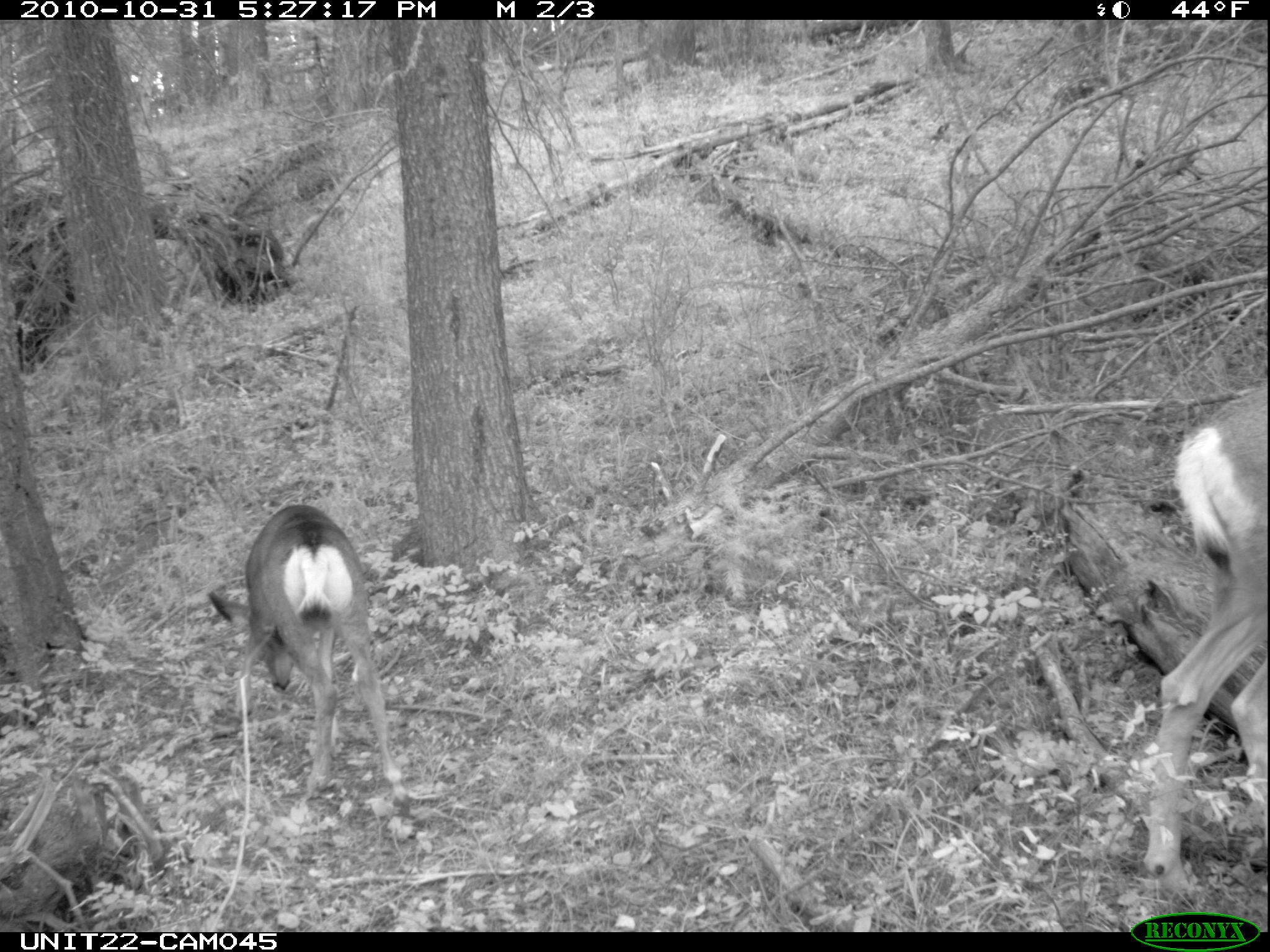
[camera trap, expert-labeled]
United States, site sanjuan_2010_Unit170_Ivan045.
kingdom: Animalia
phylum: Chordata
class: Mammalia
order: Artiodactyla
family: Cervidae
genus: Odocoileus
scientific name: Odocoileus hemionus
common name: mule deer